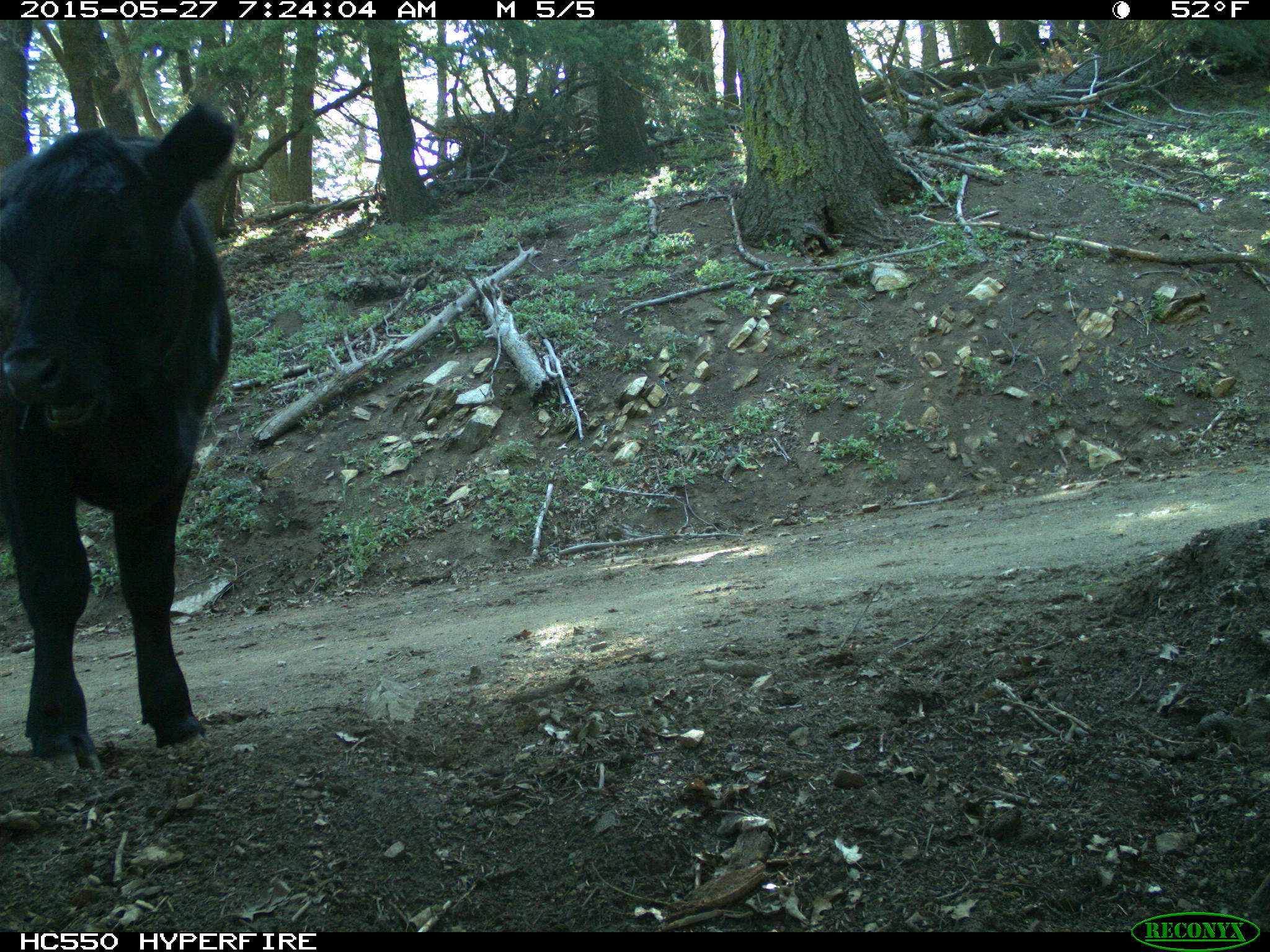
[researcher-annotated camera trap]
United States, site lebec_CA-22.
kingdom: Animalia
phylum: Chordata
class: Mammalia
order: Artiodactyla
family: Bovidae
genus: Bos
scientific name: Bos taurus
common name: domestic cow